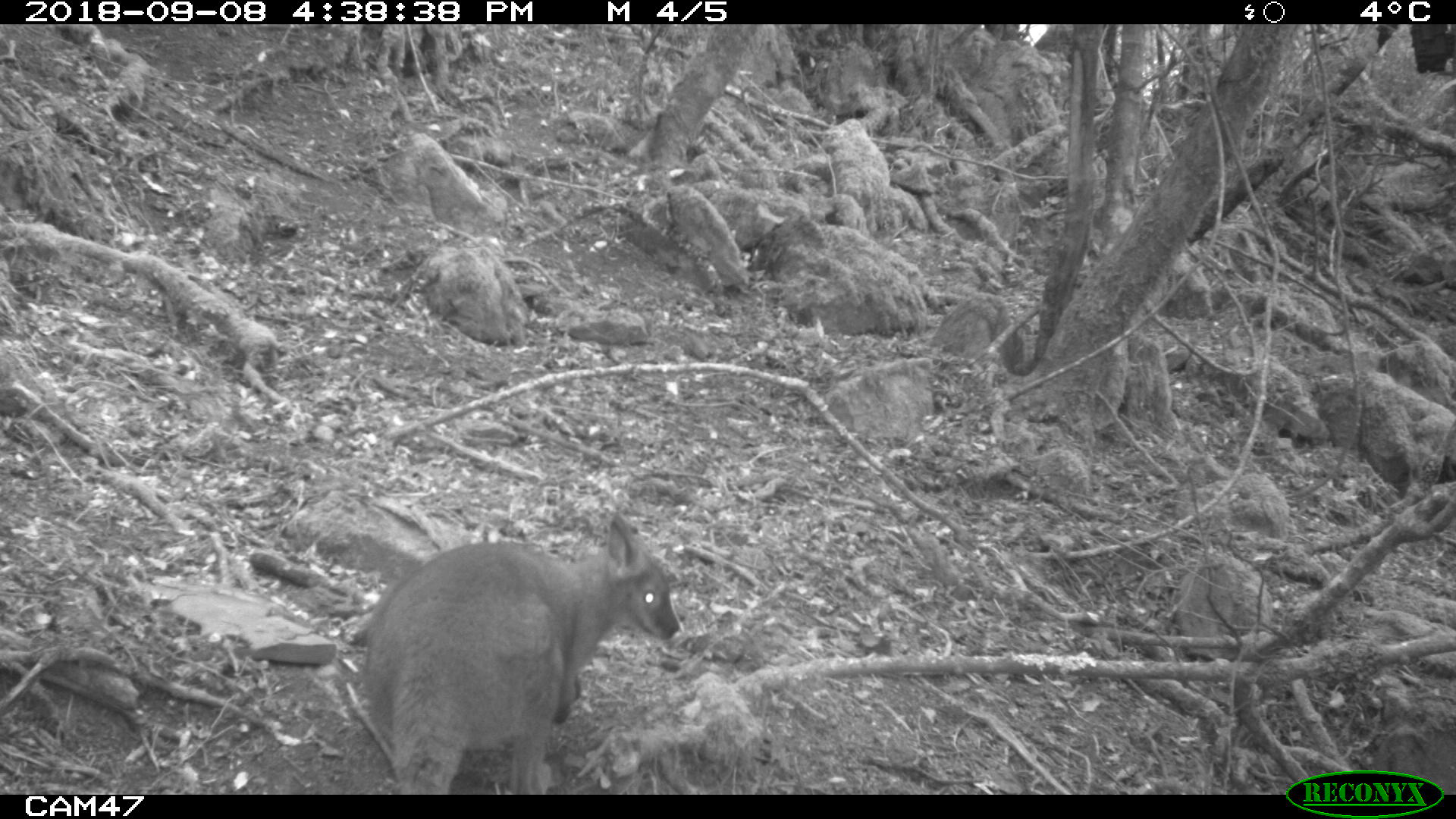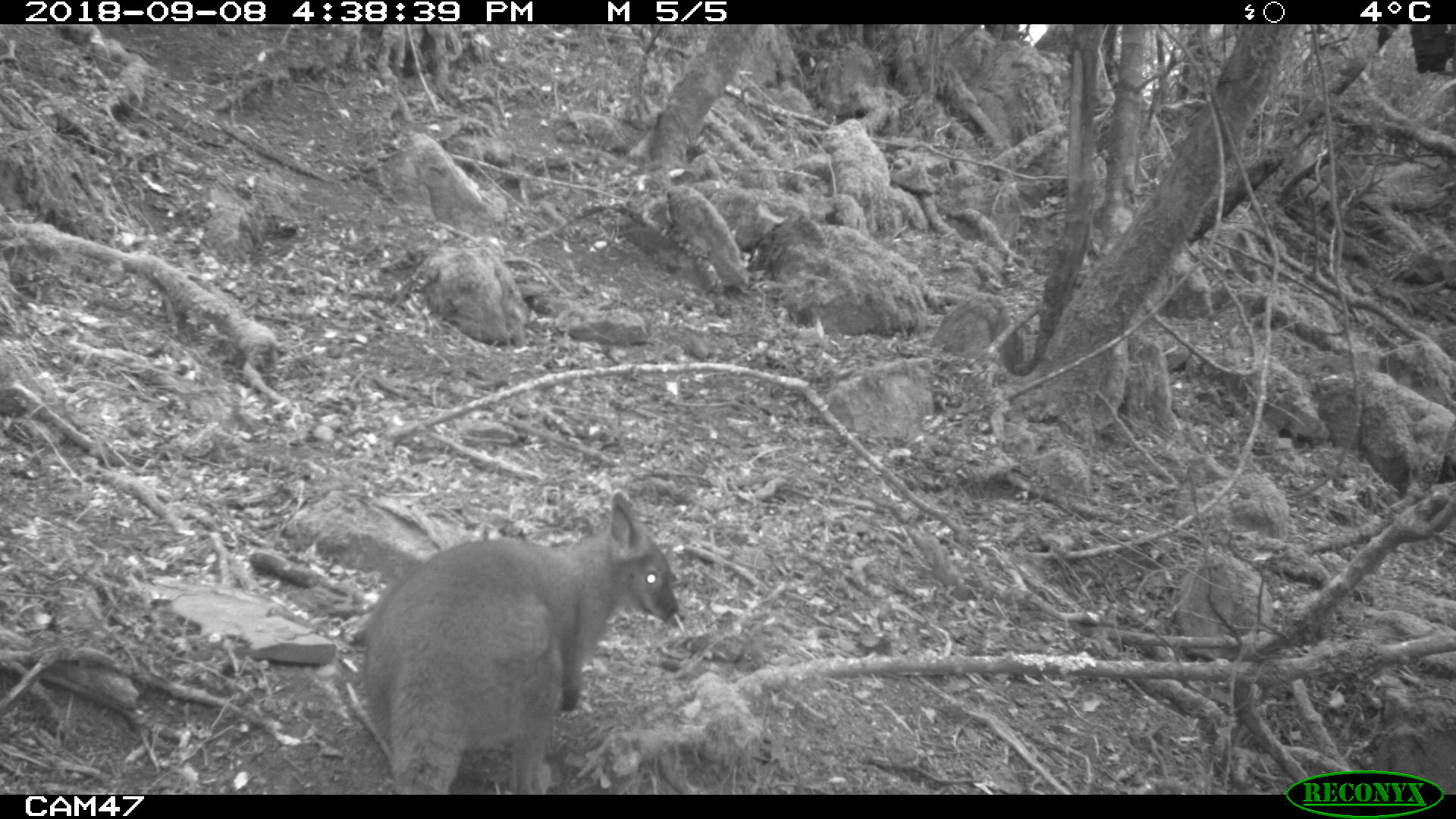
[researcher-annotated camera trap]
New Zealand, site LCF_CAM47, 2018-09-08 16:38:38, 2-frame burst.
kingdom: Animalia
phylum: Chordata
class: Mammalia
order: Diprotodontia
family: Macropodidae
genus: Notamacropus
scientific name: Notamacropus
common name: wallaby